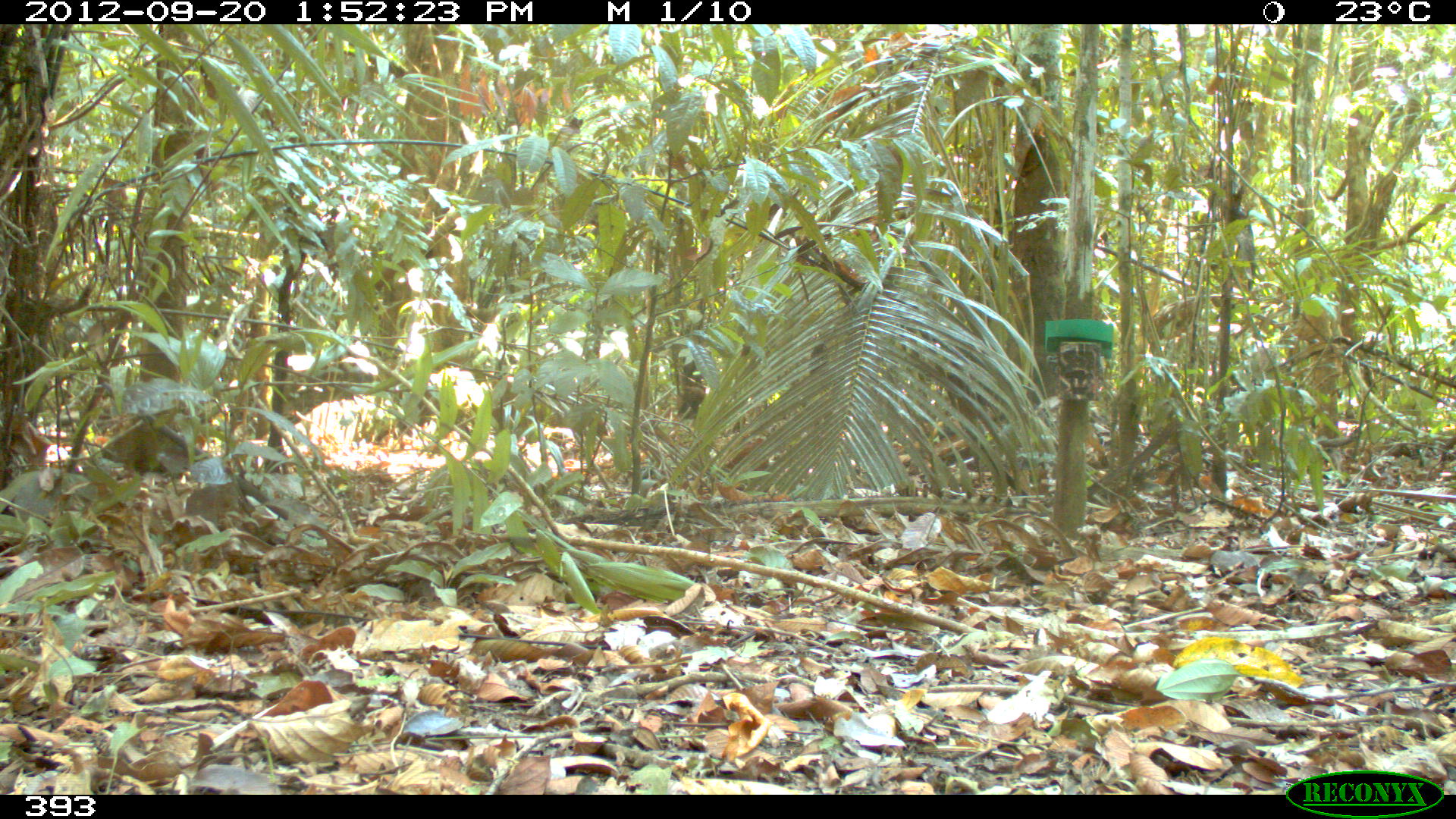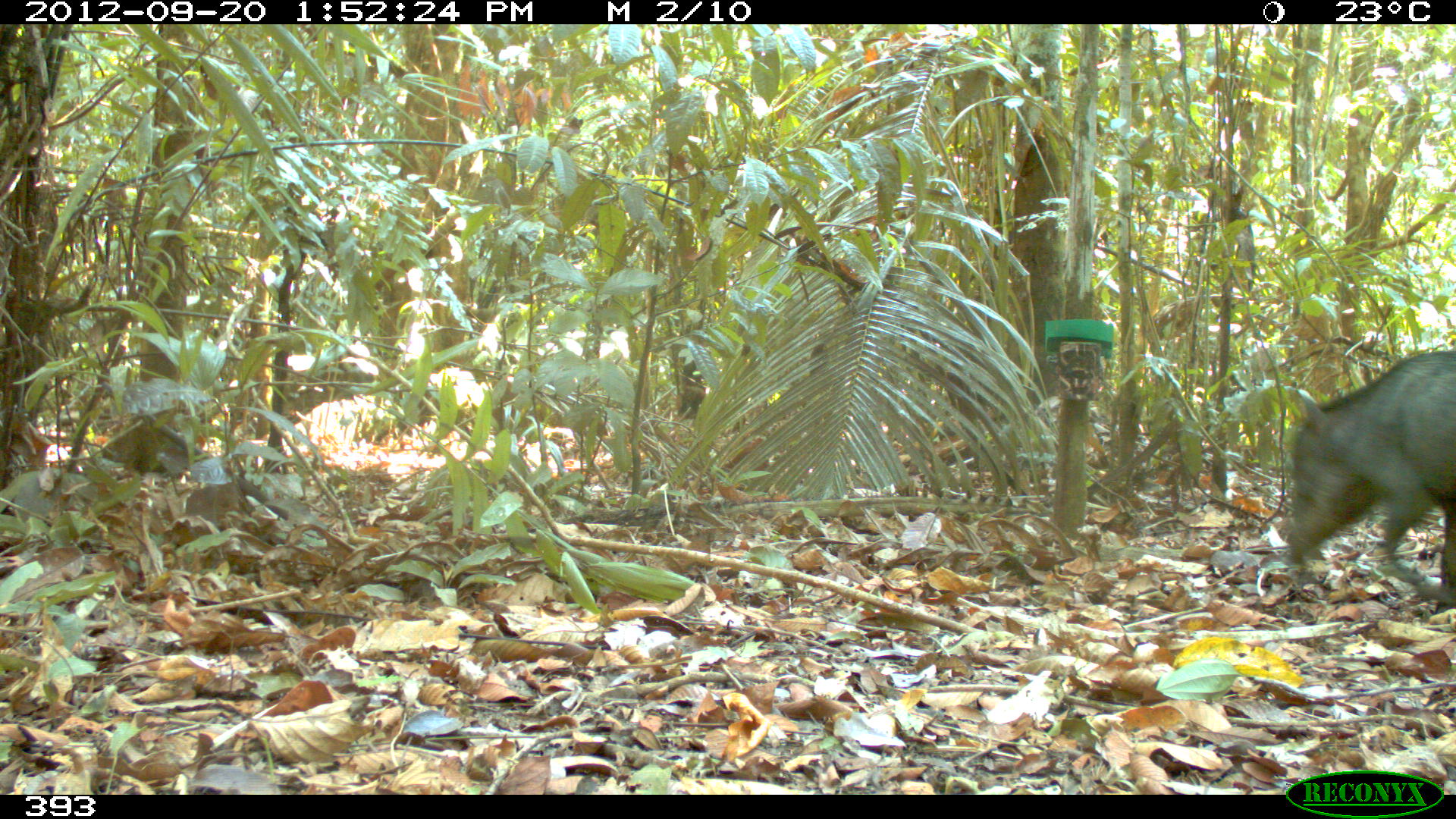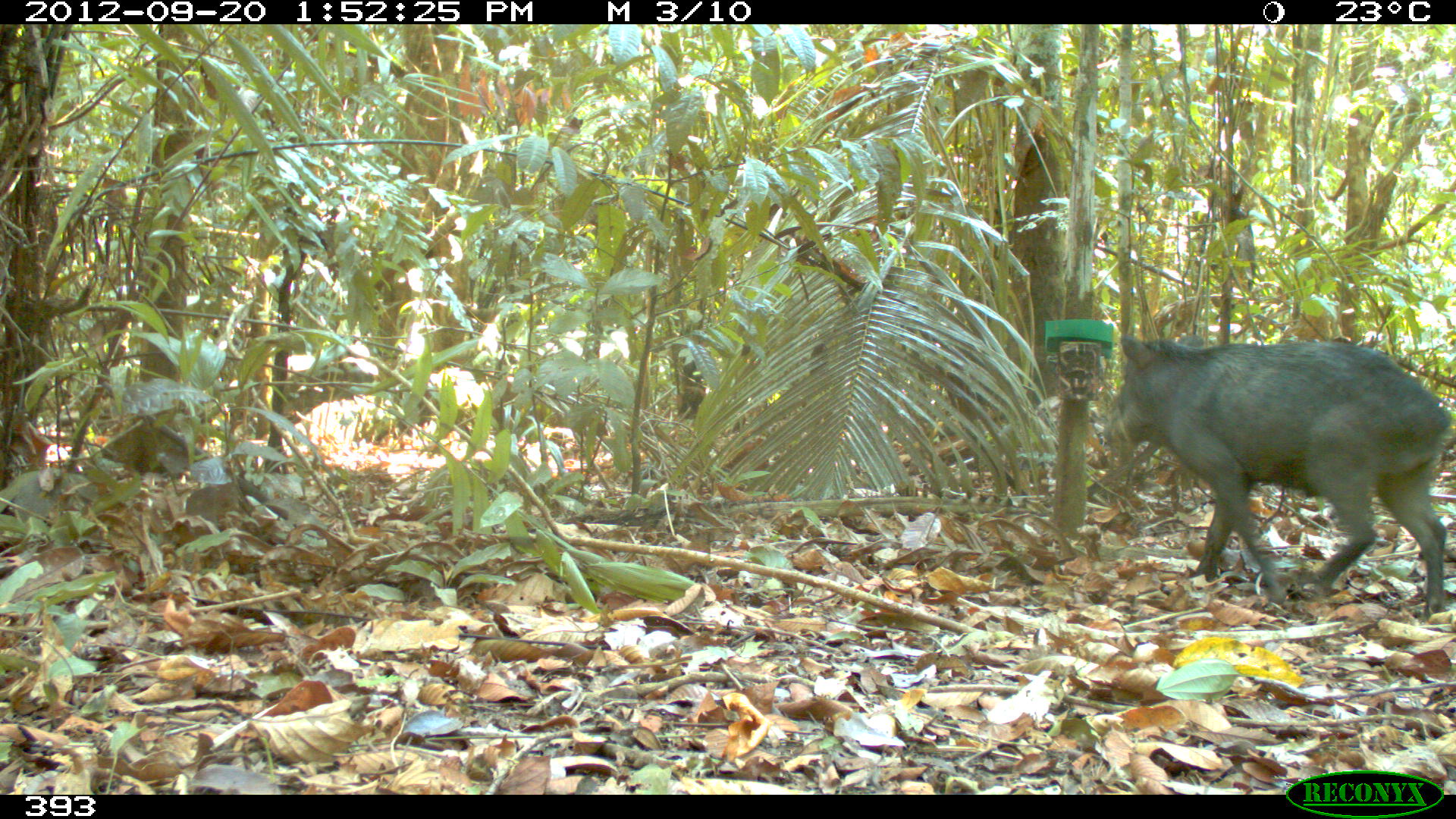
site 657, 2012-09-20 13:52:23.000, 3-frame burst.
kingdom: Animalia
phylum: Chordata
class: Mammalia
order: Artiodactyla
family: Tayassuidae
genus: Tayassu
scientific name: Tayassu pecari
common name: white-lipped peccary